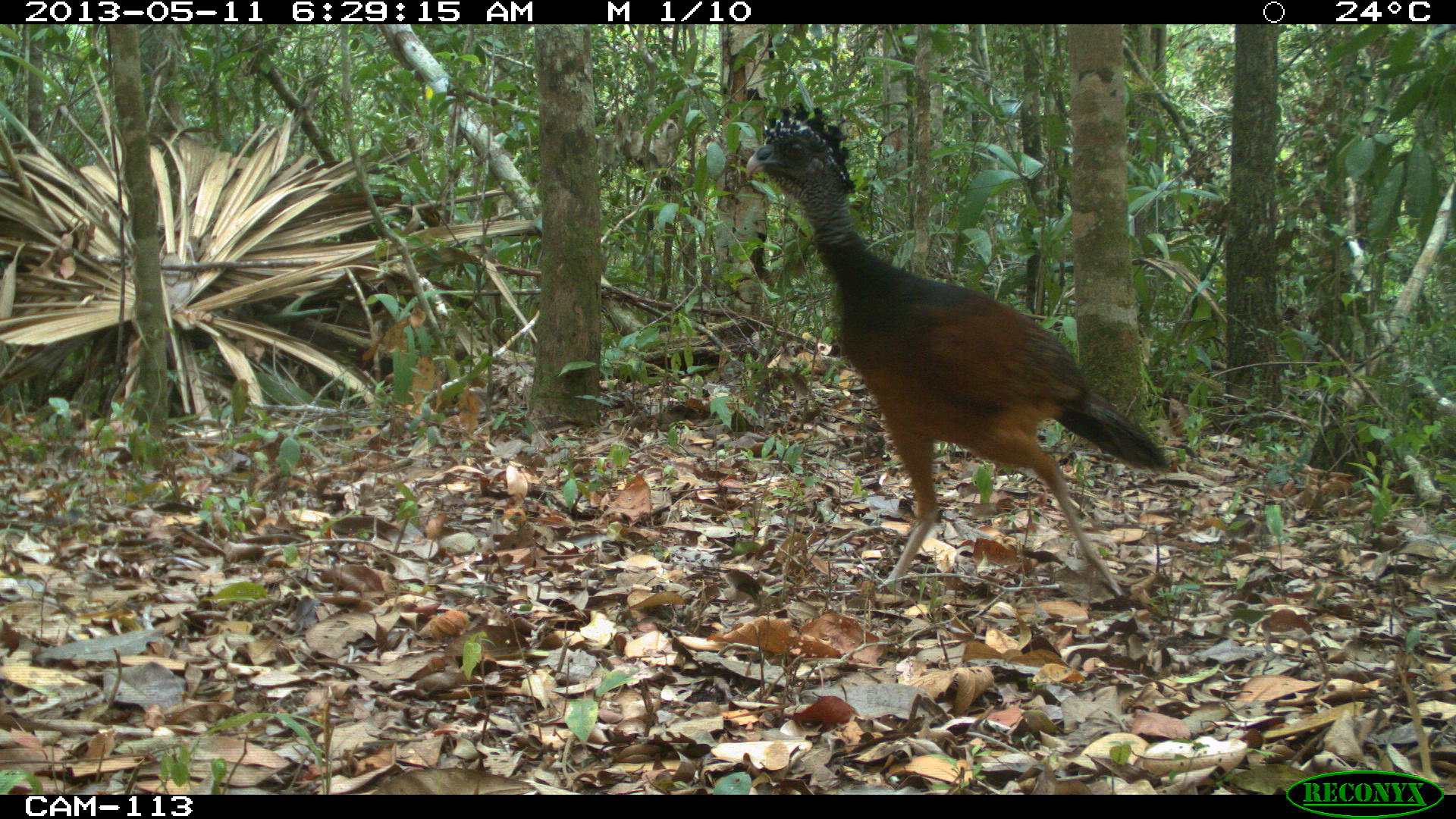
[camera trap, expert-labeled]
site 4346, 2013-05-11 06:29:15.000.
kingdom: Animalia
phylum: Chordata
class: Aves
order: Galliformes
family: Cracidae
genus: Crax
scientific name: Crax rubra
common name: great curassow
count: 1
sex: female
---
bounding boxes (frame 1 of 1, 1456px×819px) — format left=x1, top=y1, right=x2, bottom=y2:
crax rubra: left=743, top=100, right=1171, bottom=594